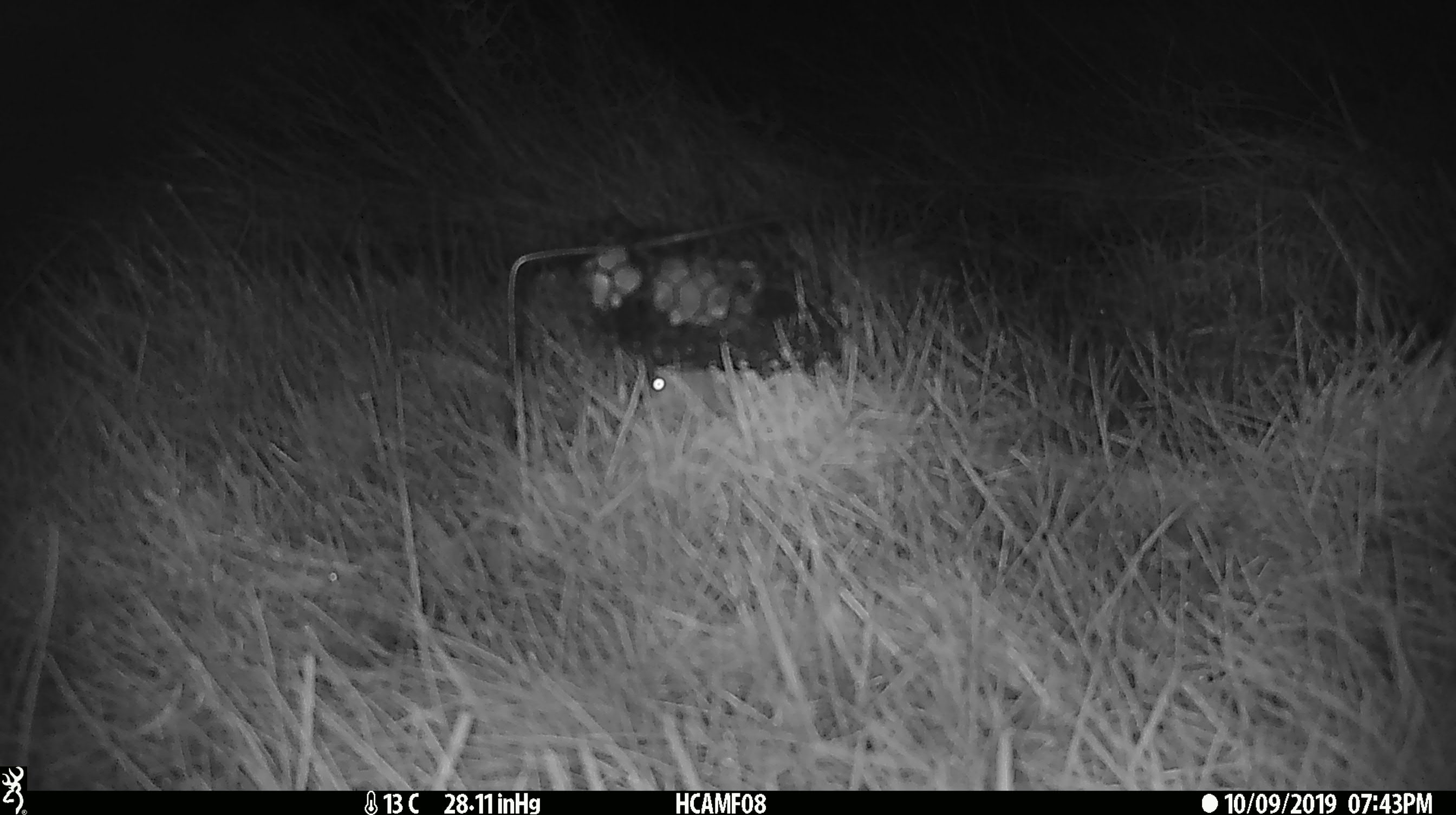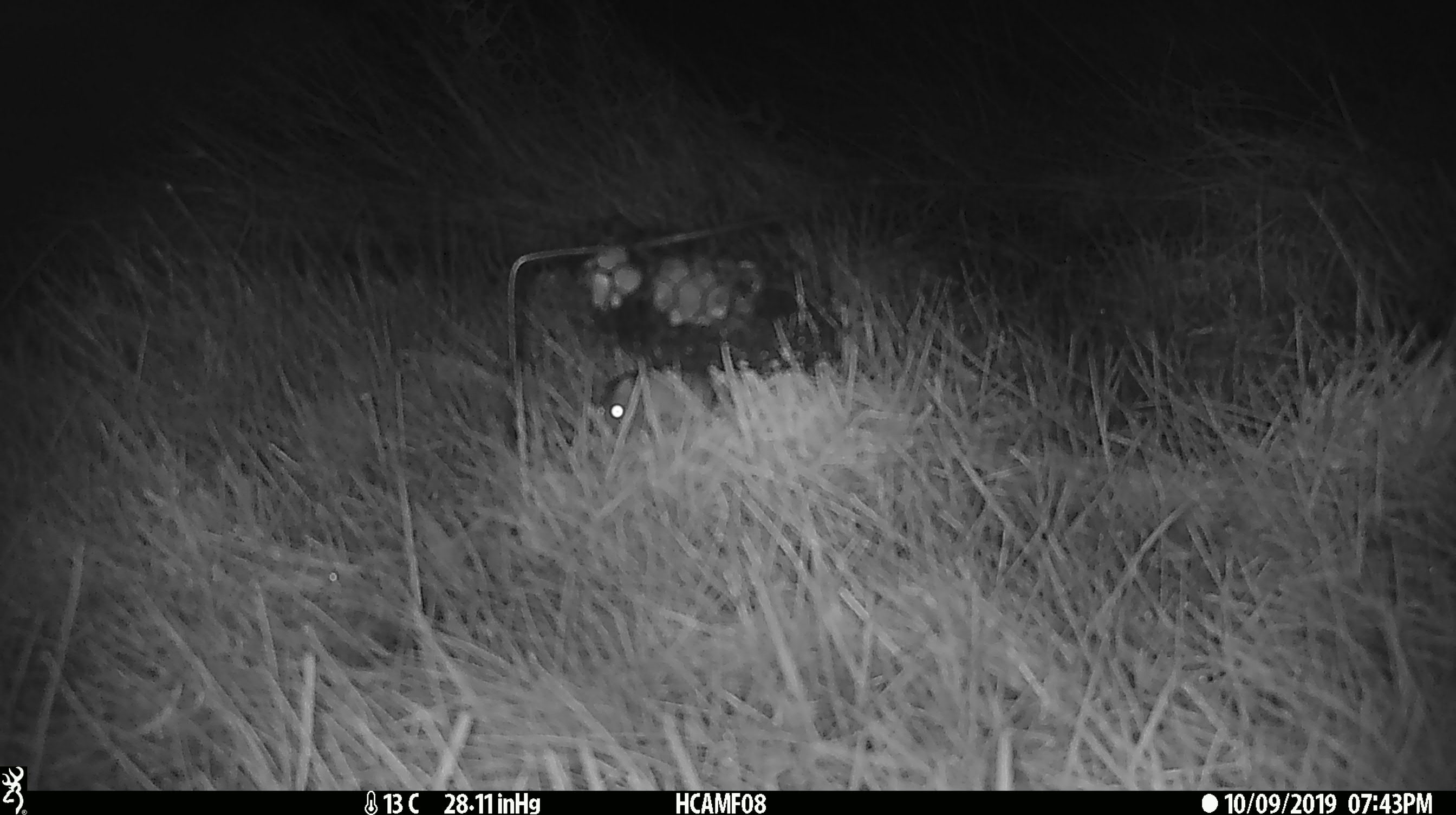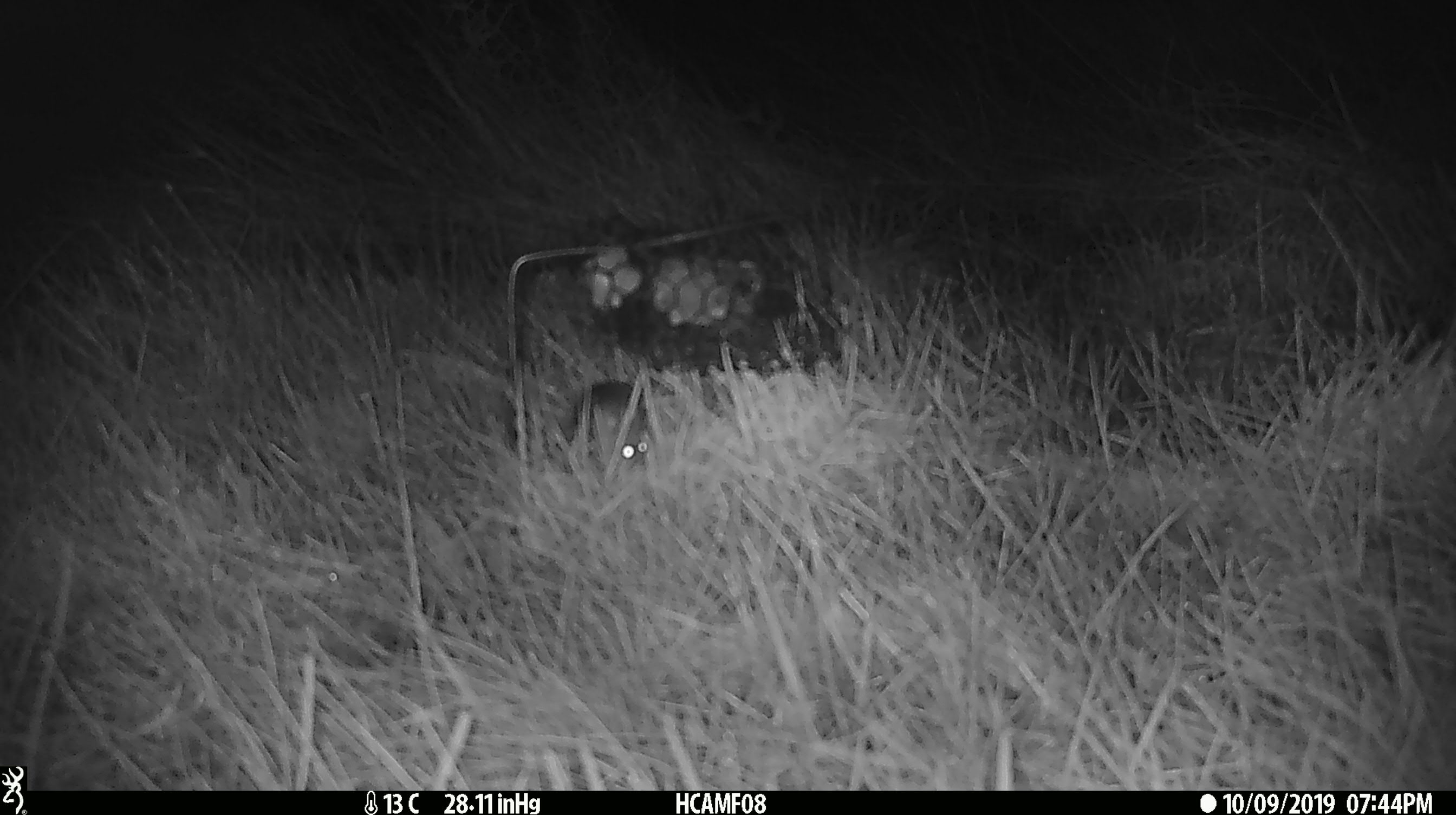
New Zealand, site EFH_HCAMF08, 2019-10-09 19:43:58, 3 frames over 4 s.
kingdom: Animalia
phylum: Chordata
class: Mammalia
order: Rodentia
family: Muridae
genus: Mus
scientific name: Mus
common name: mouse